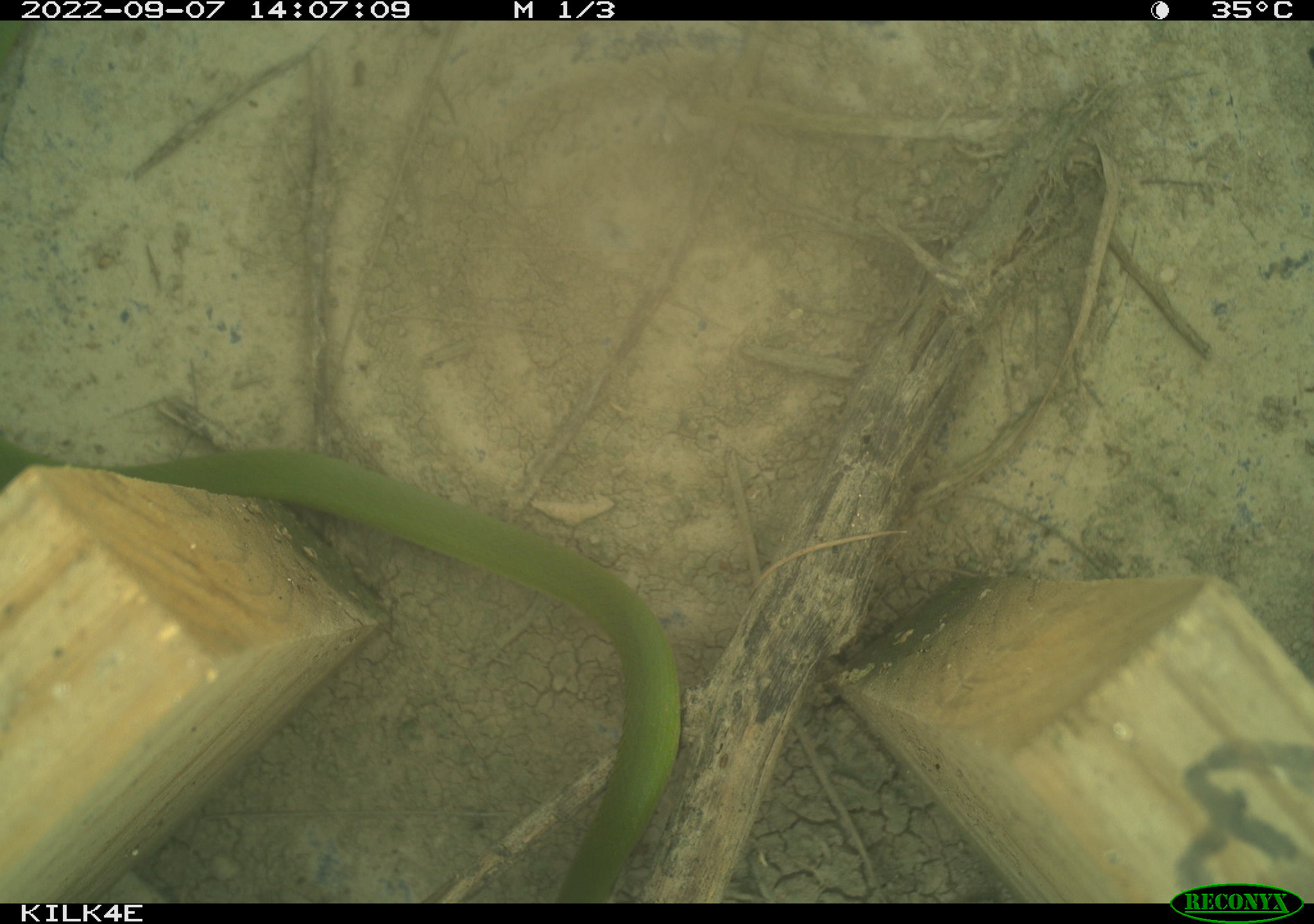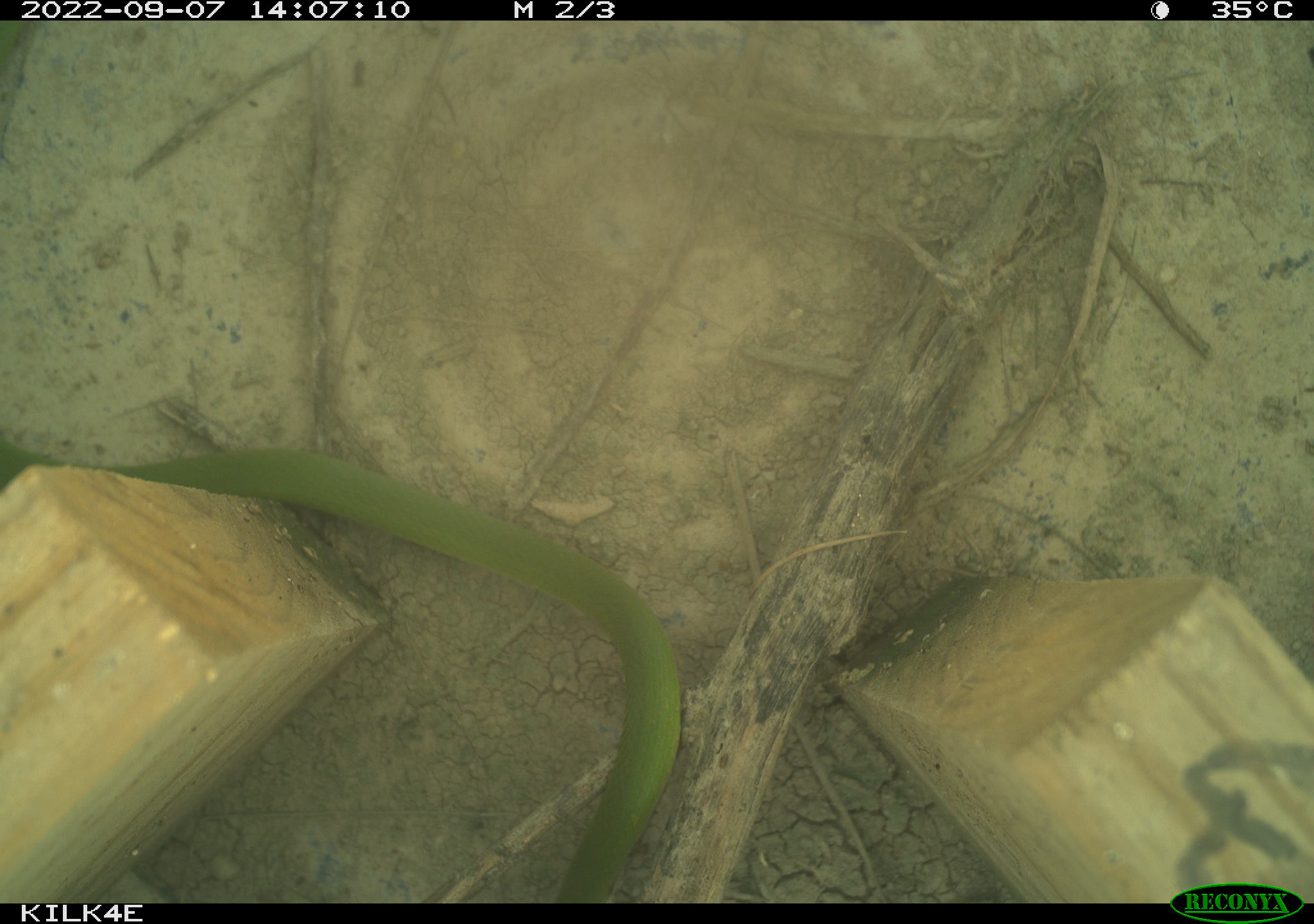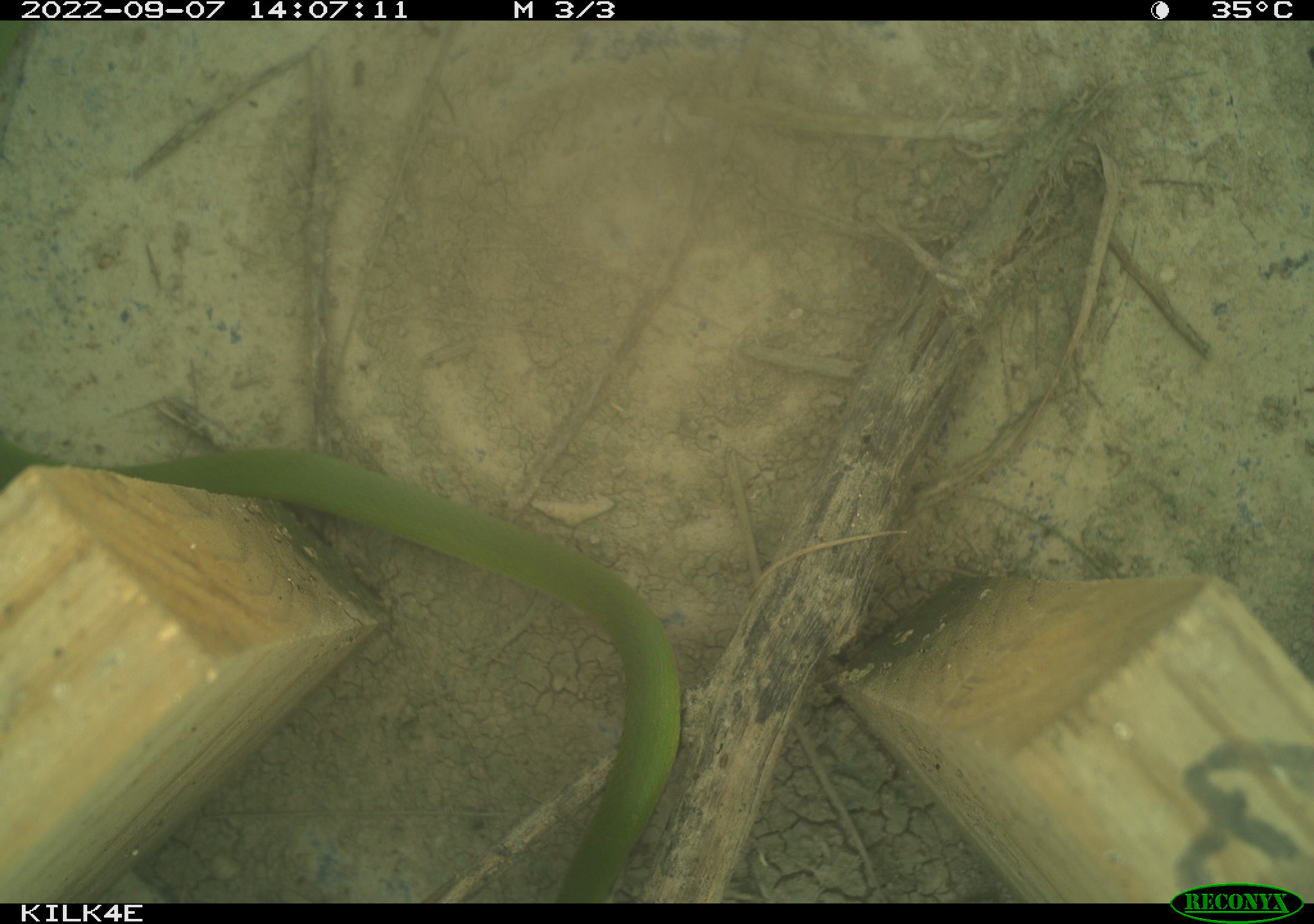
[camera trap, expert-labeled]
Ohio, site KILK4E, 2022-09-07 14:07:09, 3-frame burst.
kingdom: Animalia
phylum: Chordata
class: Reptilia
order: Squamata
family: Colubridae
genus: Opheodrys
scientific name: Opheodrys vernalis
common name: smooth greensnake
Smooth greensnake (Opheodrys vernalis).